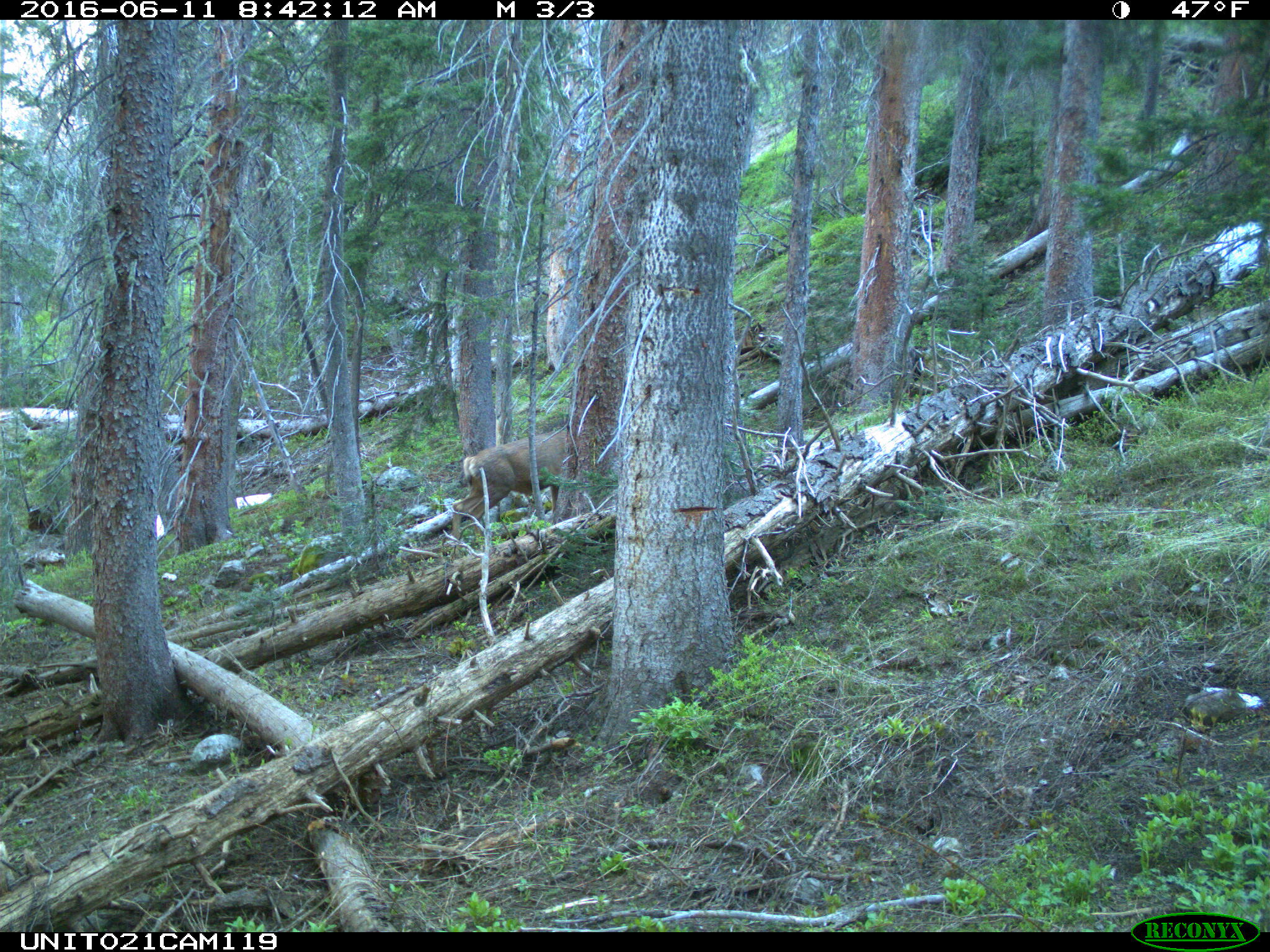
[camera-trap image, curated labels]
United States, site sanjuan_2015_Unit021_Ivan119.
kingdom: Animalia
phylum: Chordata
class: Mammalia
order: Artiodactyla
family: Cervidae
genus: Odocoileus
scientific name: Odocoileus hemionus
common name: mule deer